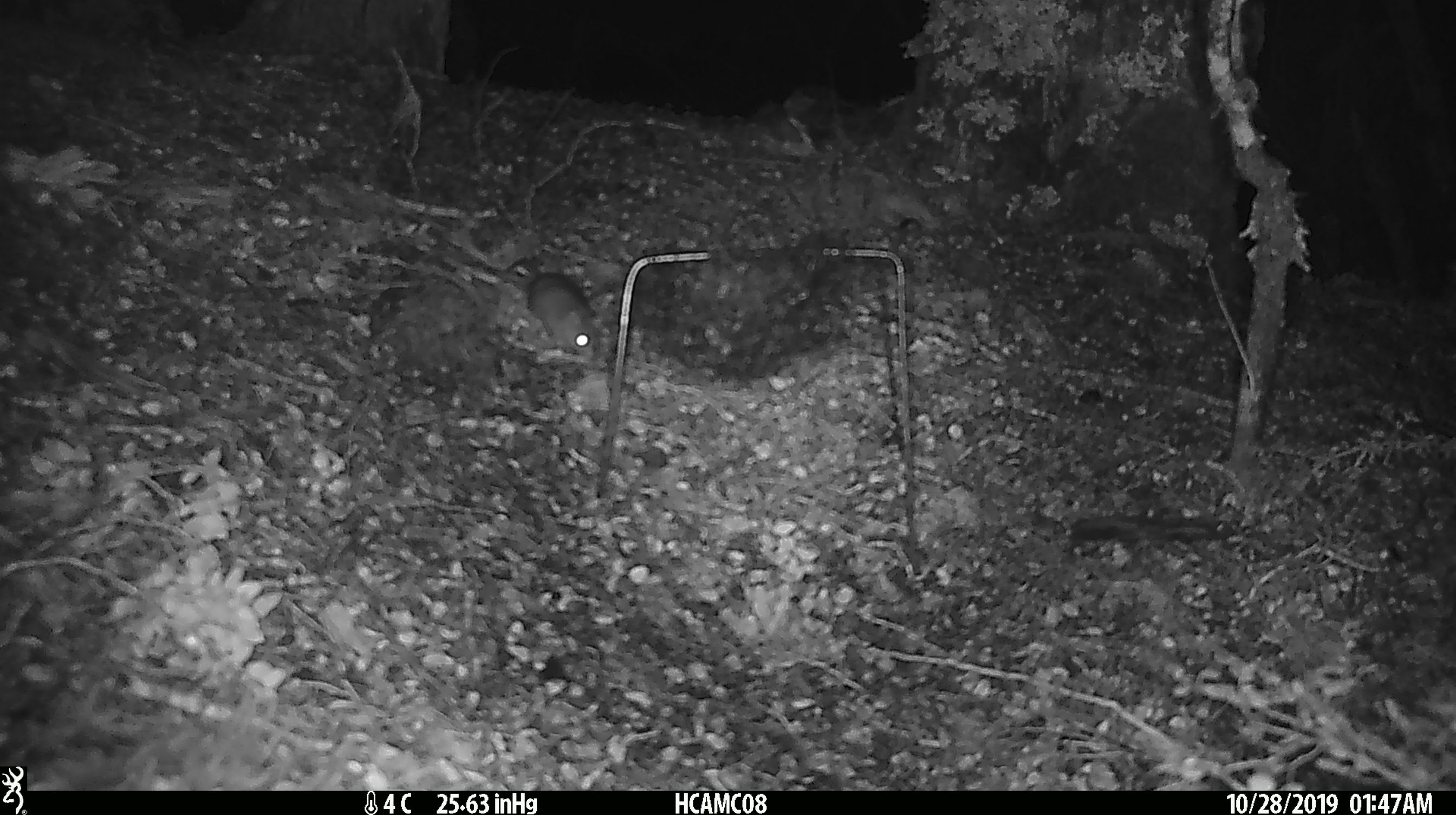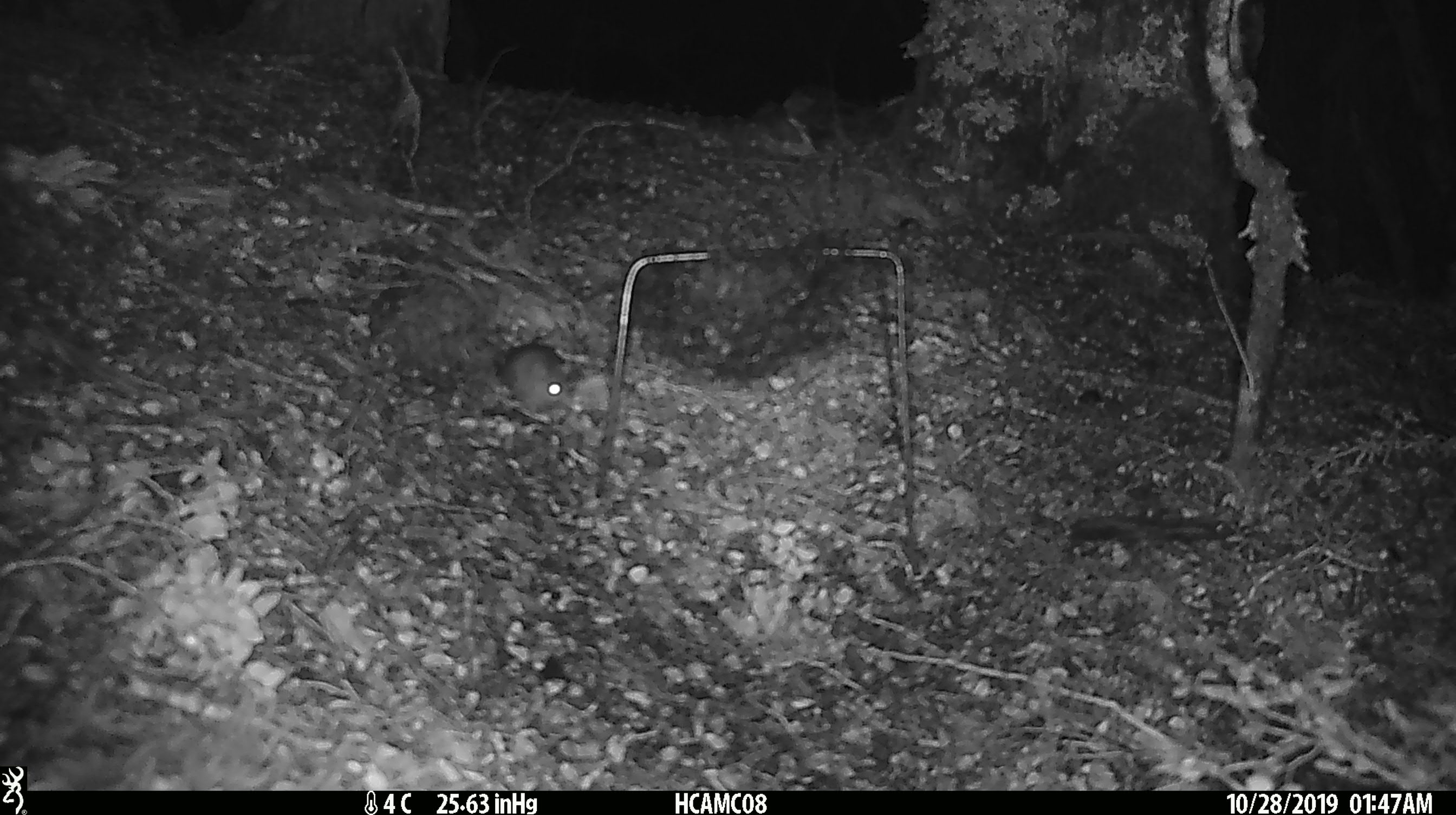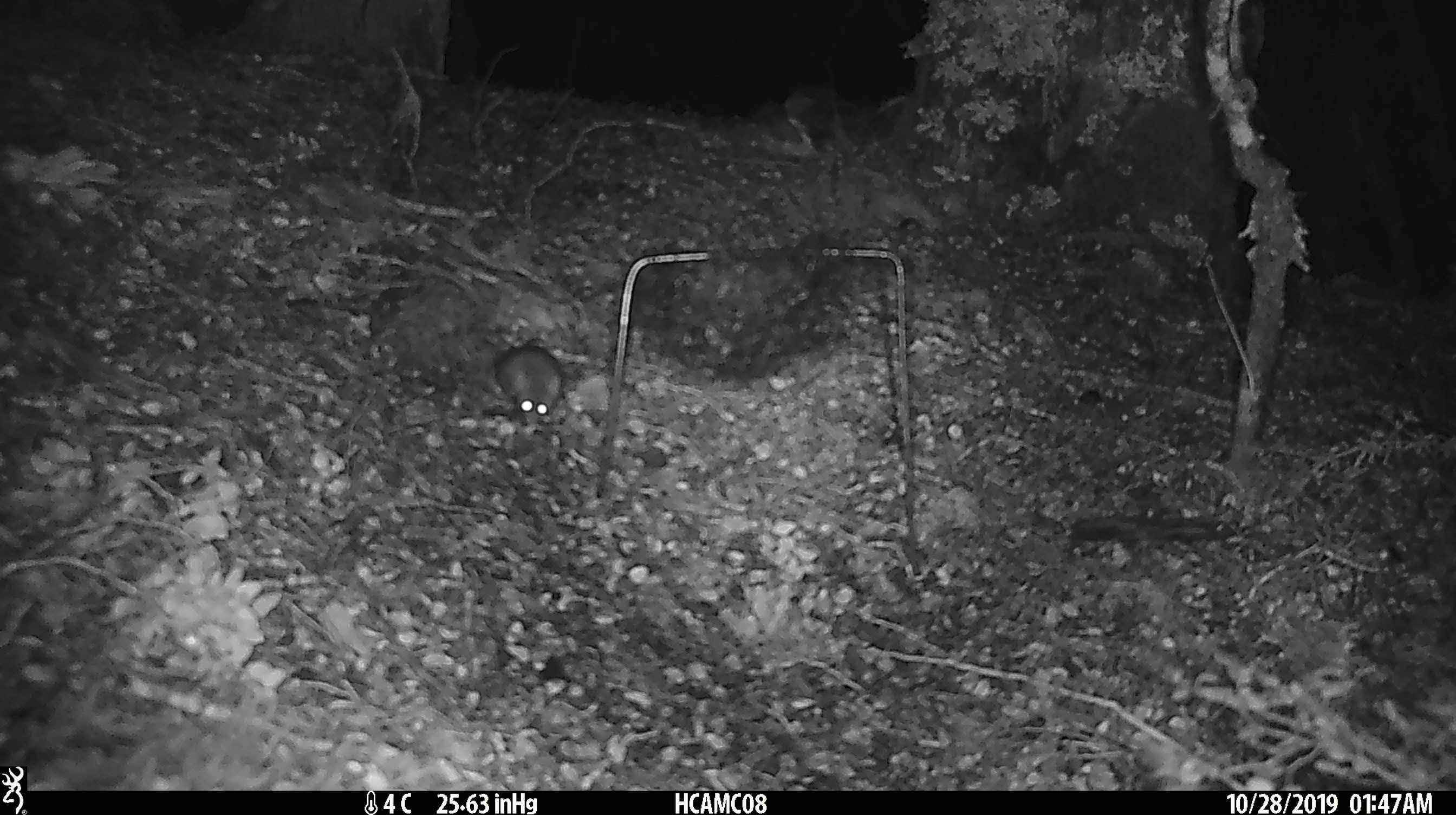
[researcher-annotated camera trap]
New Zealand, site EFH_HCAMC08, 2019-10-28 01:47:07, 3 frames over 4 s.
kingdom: Animalia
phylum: Chordata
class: Mammalia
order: Rodentia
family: Muridae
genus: Mus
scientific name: Mus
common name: mouse